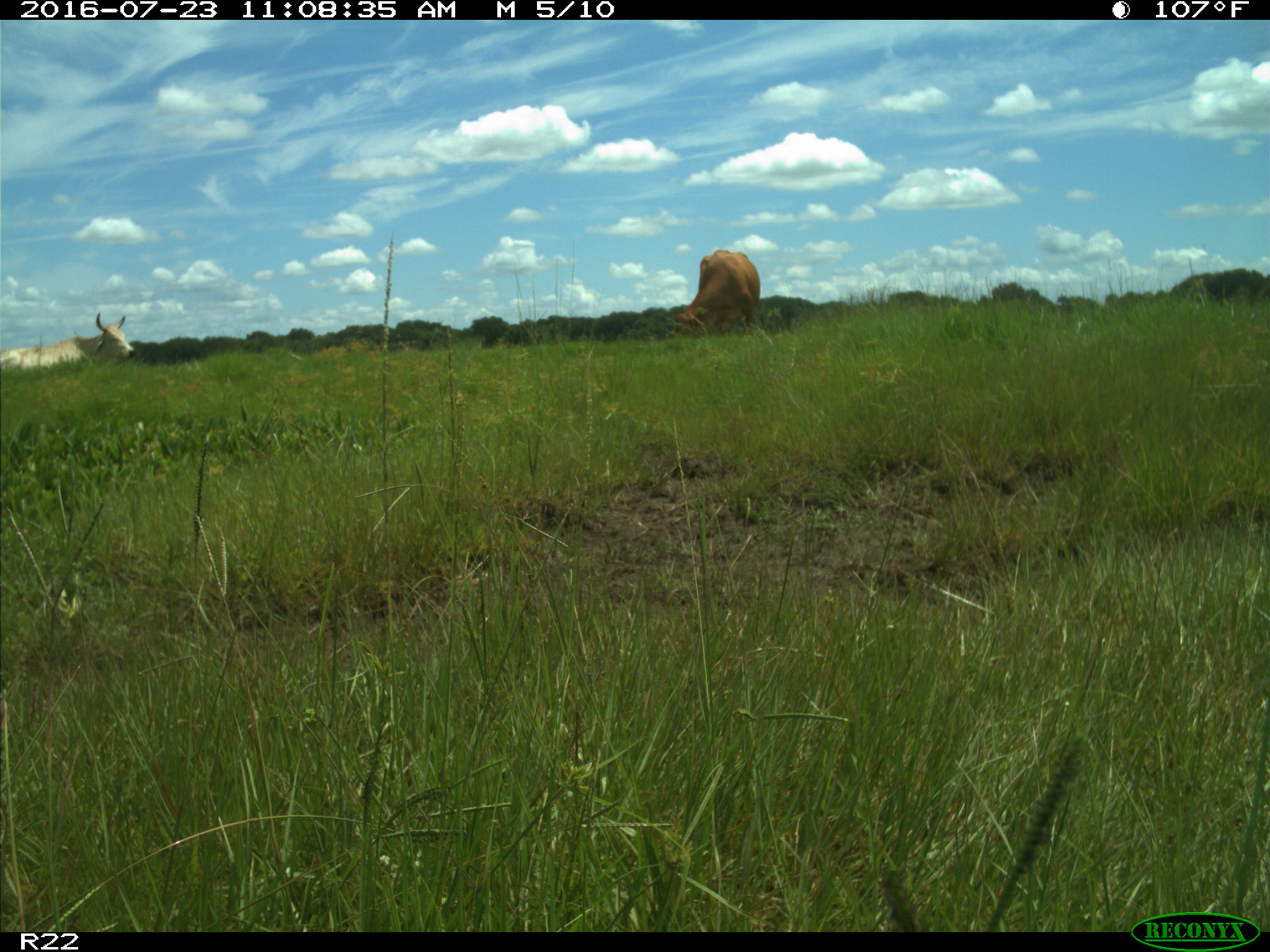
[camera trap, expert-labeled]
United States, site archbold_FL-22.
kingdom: Animalia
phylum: Chordata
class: Mammalia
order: Artiodactyla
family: Bovidae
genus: Bos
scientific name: Bos taurus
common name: domestic cow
Bos taurus (domestic cow).